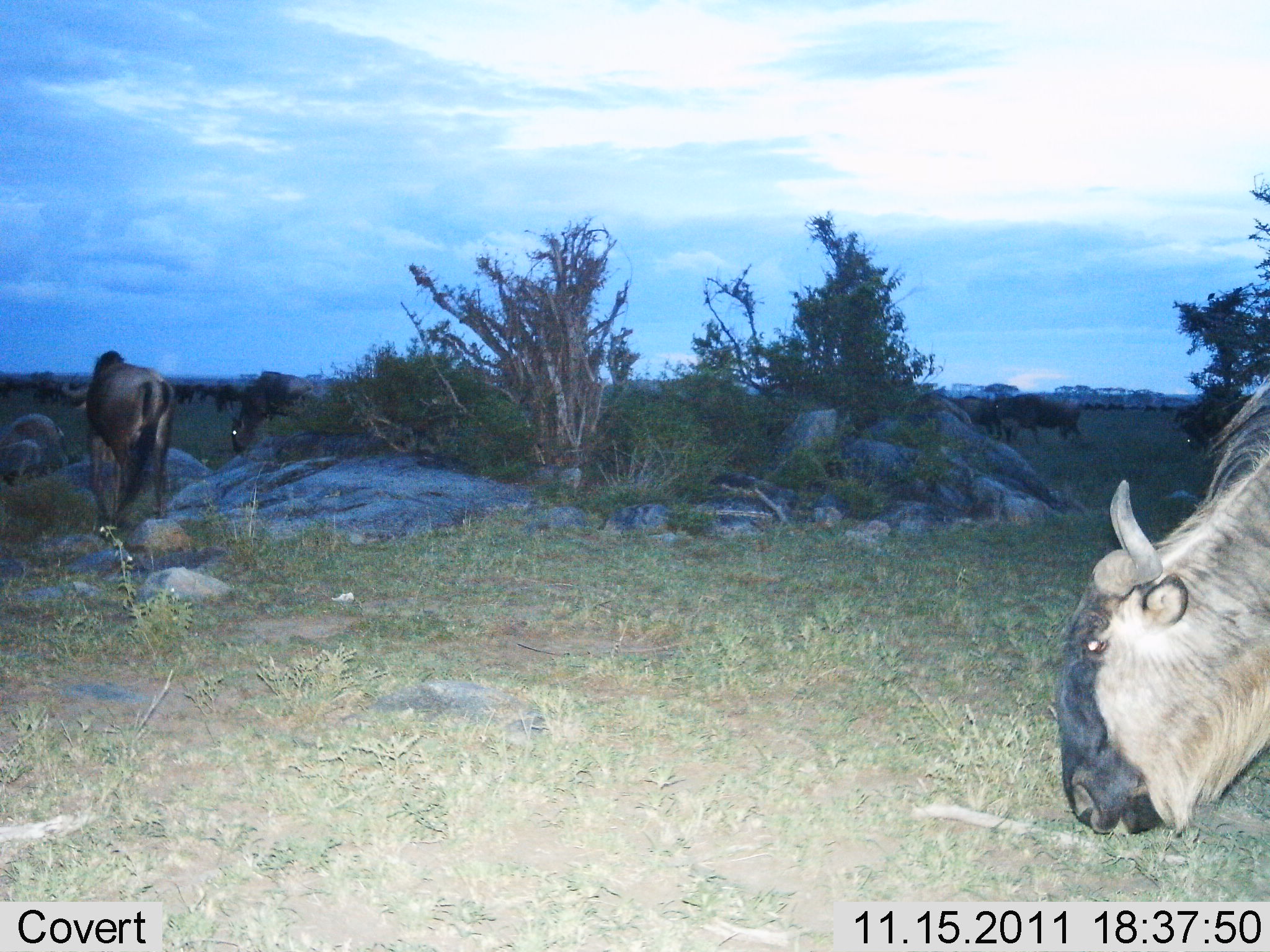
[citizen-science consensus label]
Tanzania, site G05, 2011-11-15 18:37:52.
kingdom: Animalia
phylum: Chordata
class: Mammalia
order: Artiodactyla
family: Bovidae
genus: Connochaetes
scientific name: Connochaetes taurinus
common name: blue wildebeest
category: wildebeest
Wildebeest (blue wildebeest) (Connochaetes taurinus), count 11-50. Behavior (volunteer vote fractions): standing 20%, resting 10%, moving 30%, interacting 20%. Young present (vote fraction): 20%. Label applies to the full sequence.